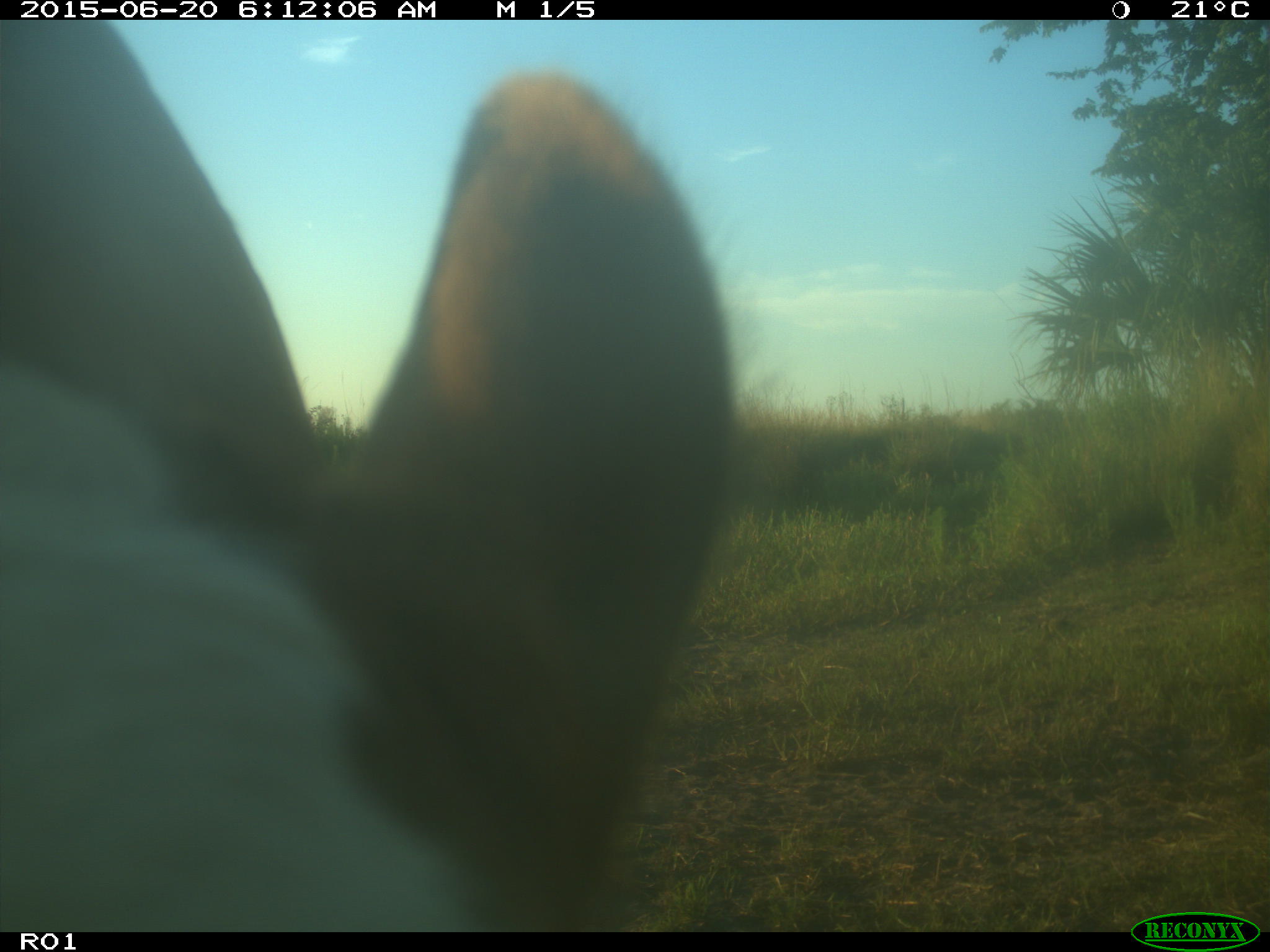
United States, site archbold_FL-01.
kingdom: Animalia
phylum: Chordata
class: Mammalia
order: Artiodactyla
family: Bovidae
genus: Bos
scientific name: Bos taurus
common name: domestic cow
Bos taurus (domestic cow).